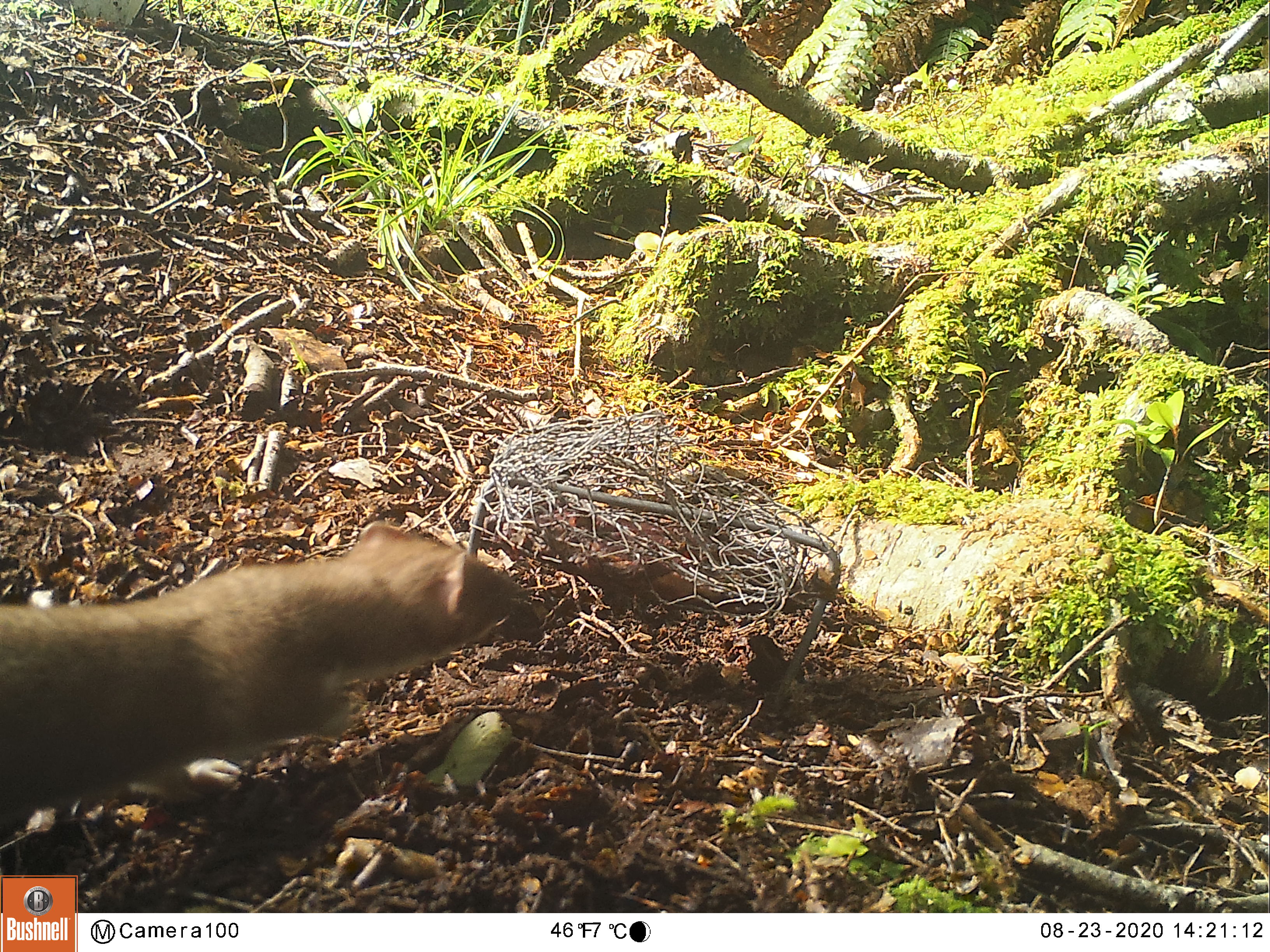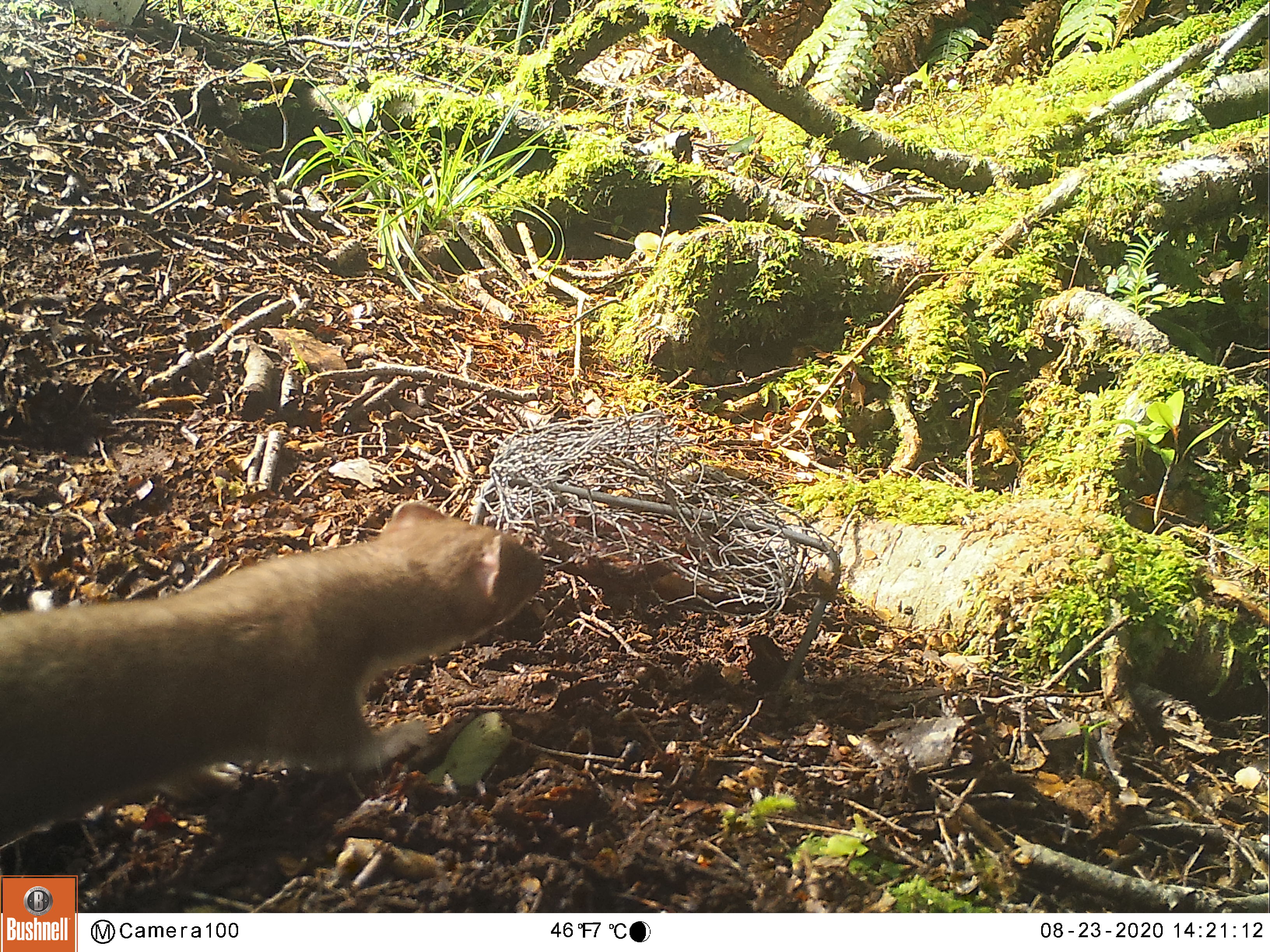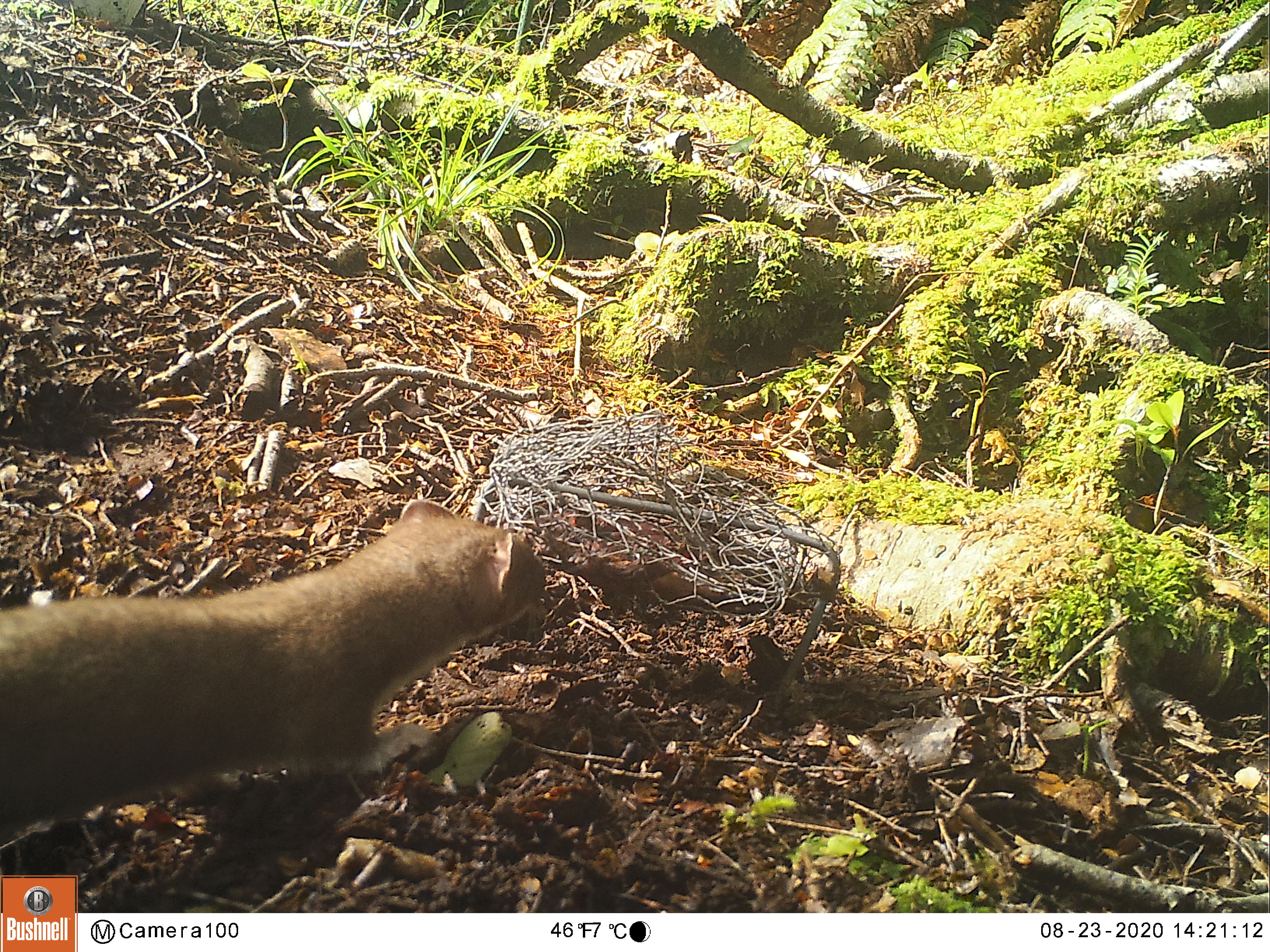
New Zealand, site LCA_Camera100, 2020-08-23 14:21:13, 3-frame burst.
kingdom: Animalia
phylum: Chordata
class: Mammalia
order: Carnivora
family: Mustelidae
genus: Mustela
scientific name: Mustela erminea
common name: stoat